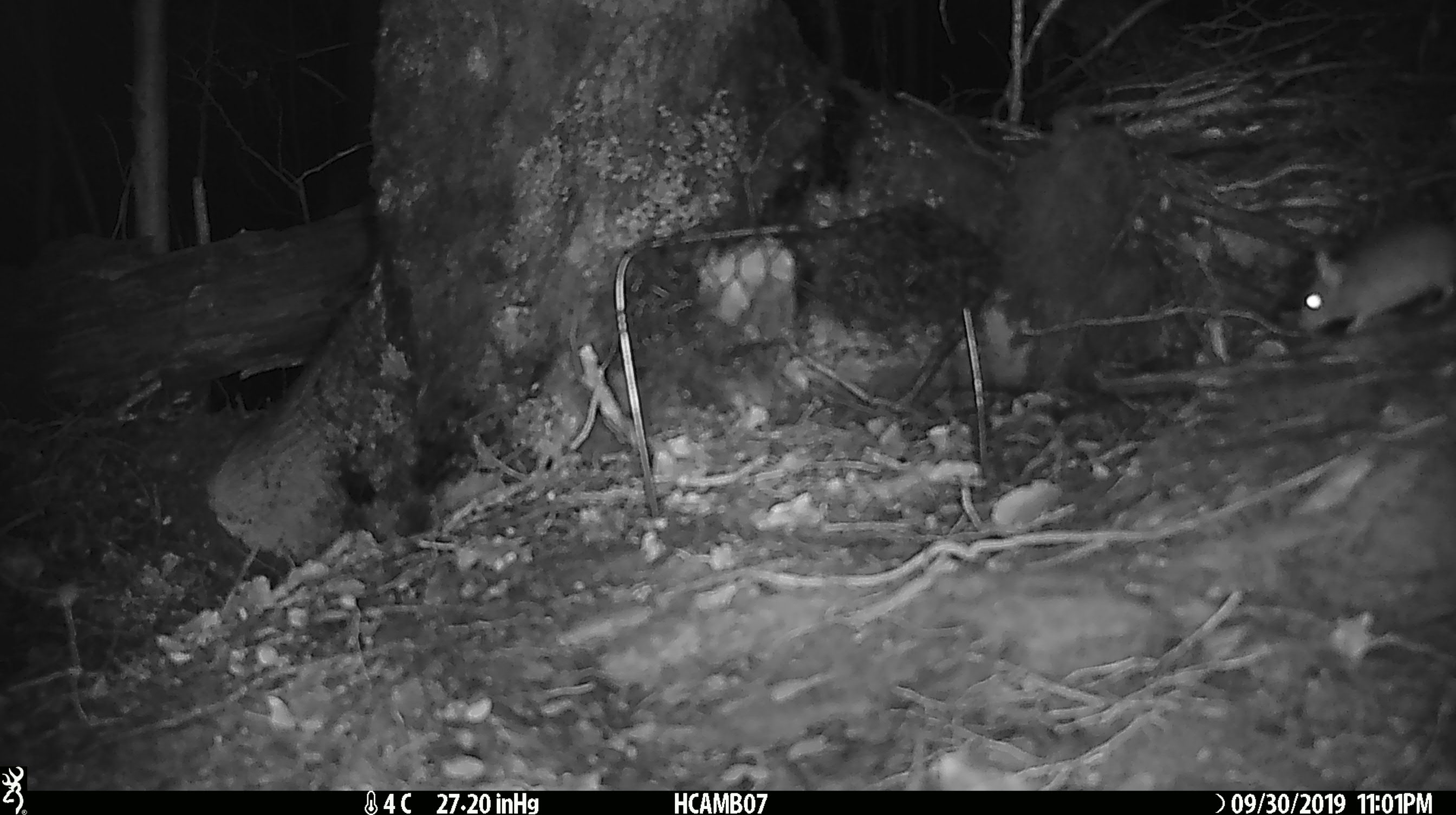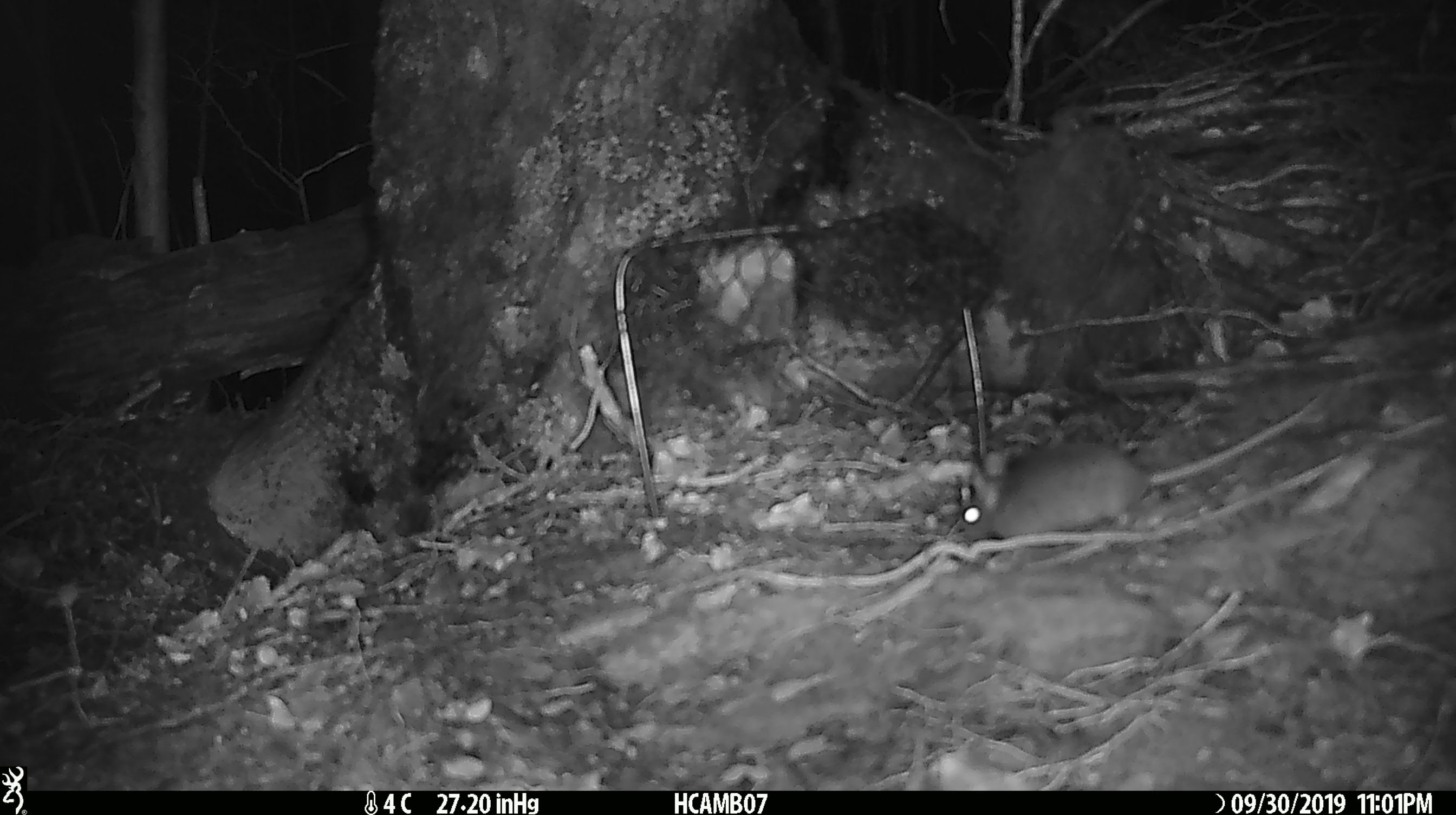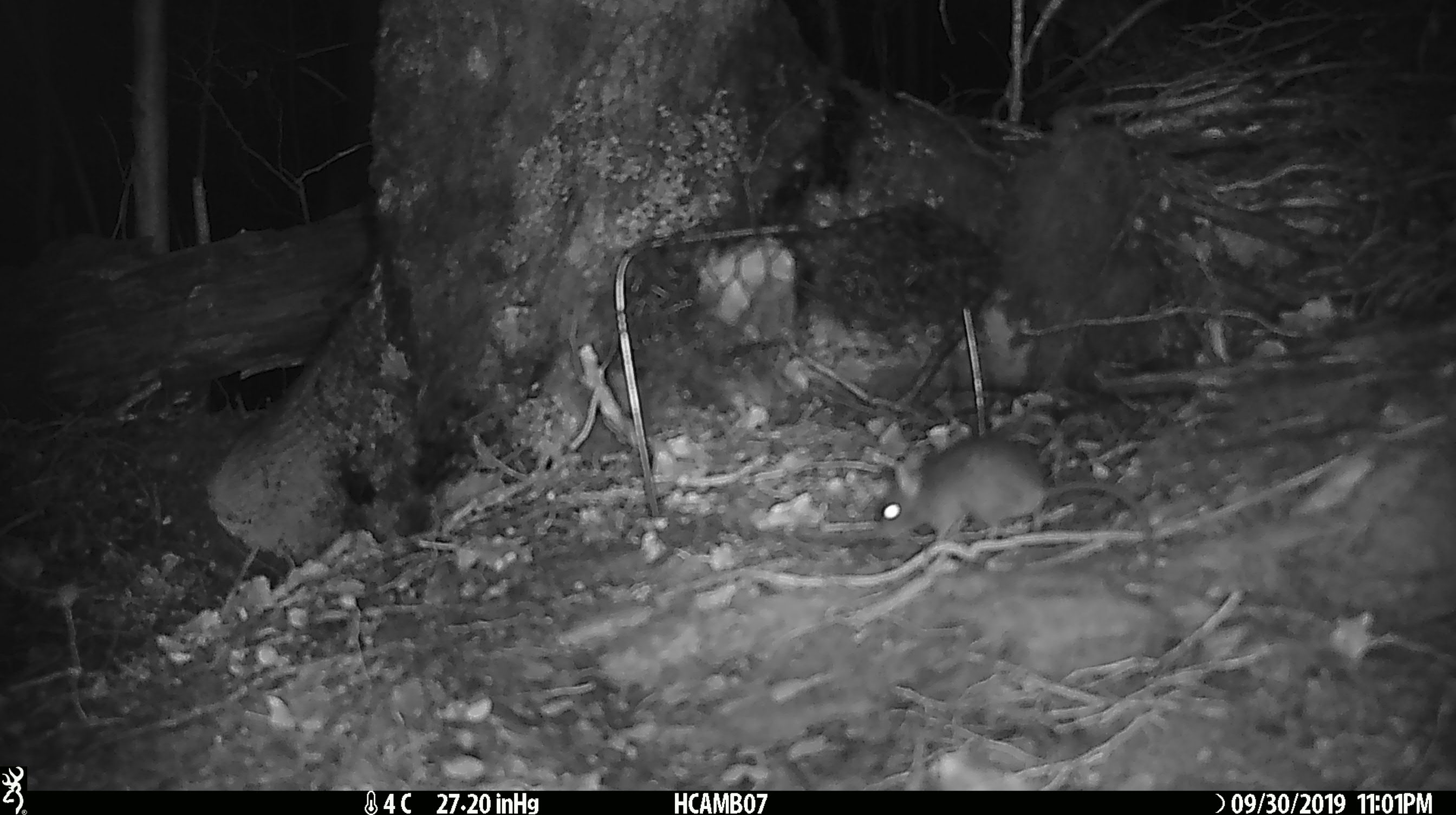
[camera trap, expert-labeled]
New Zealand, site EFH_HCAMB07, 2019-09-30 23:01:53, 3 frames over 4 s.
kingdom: Animalia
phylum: Chordata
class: Mammalia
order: Rodentia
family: Muridae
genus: Mus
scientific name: Mus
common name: mouse